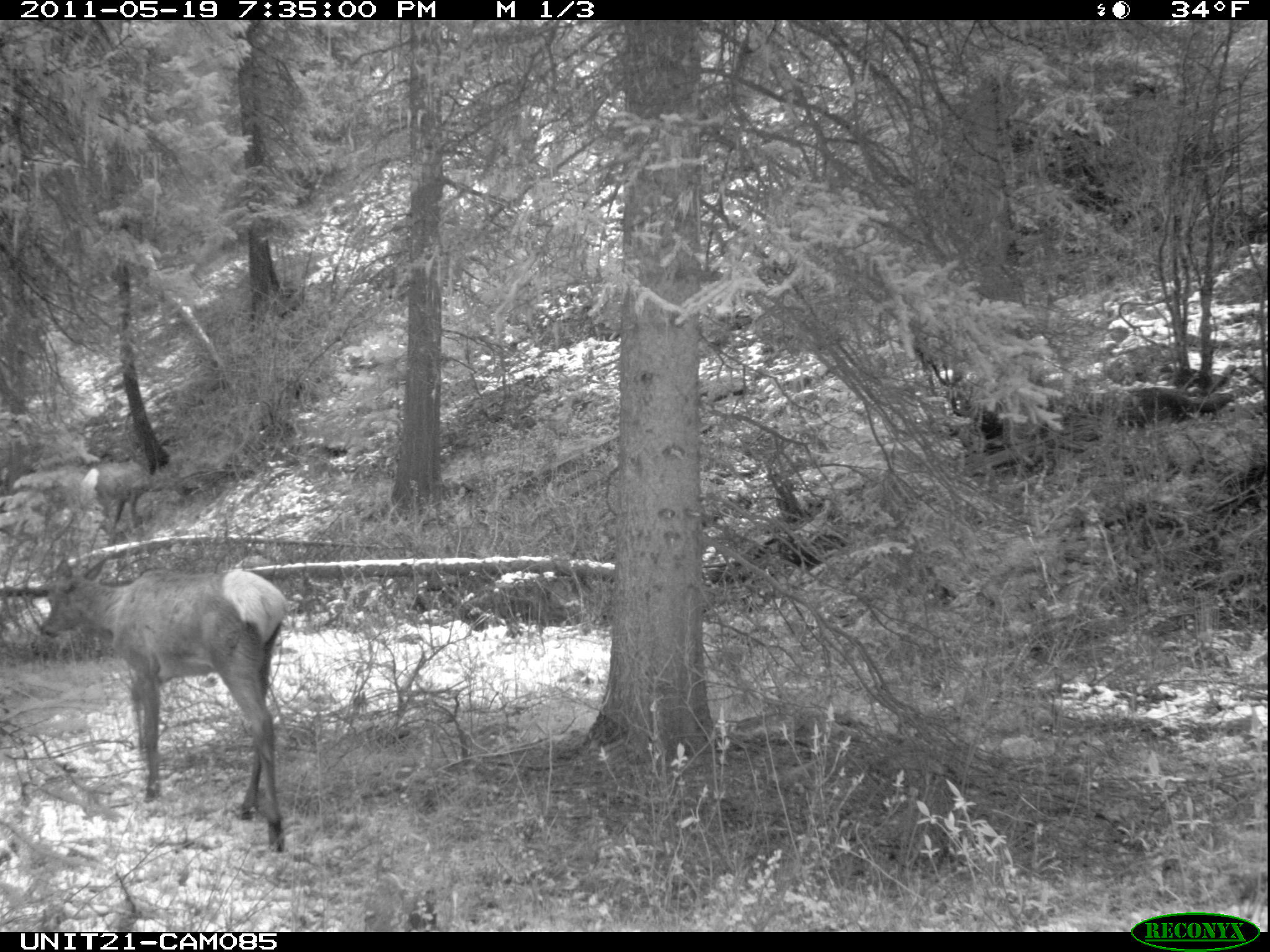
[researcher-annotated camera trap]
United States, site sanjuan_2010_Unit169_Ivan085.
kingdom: Animalia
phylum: Chordata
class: Mammalia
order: Artiodactyla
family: Cervidae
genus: Cervus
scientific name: Cervus elaphus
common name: red deer